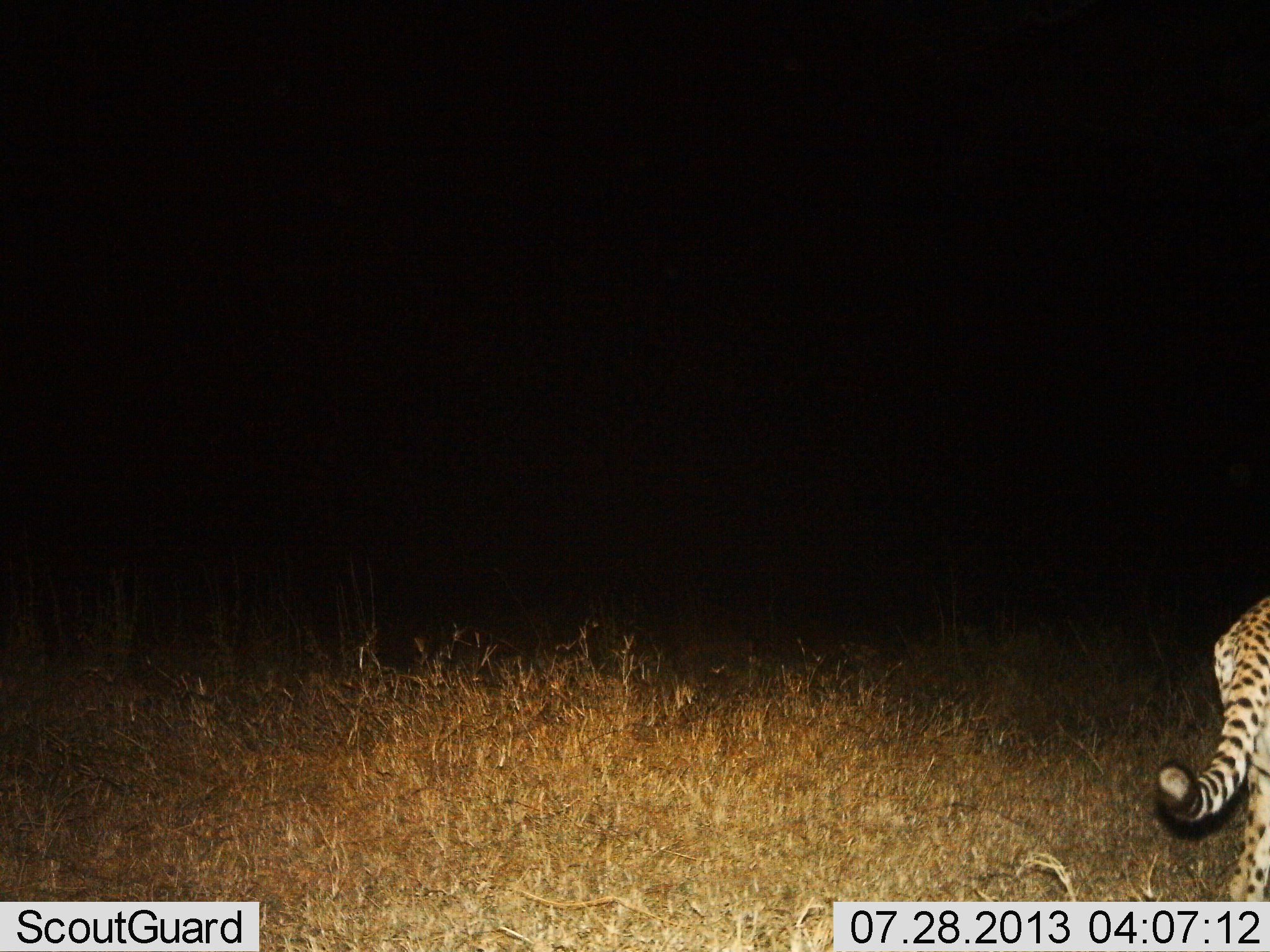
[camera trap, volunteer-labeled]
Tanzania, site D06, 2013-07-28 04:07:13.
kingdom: Animalia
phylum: Chordata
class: Mammalia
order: Carnivora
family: Felidae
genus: Acinonyx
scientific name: Acinonyx jubatus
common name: cheetah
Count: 1.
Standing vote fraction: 12%.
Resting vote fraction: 0%.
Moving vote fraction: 88%.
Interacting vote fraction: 0%.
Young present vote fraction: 0%.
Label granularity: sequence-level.